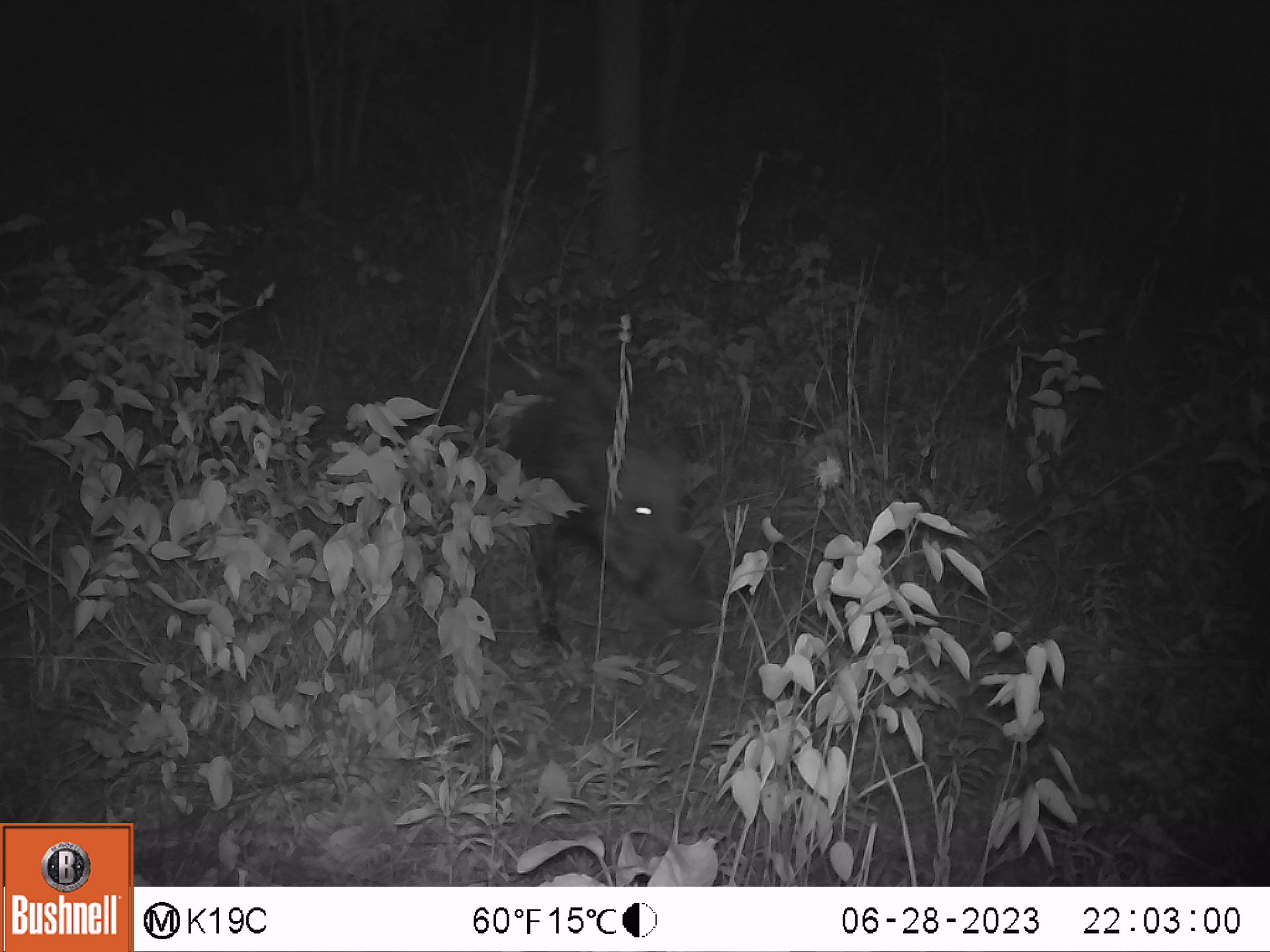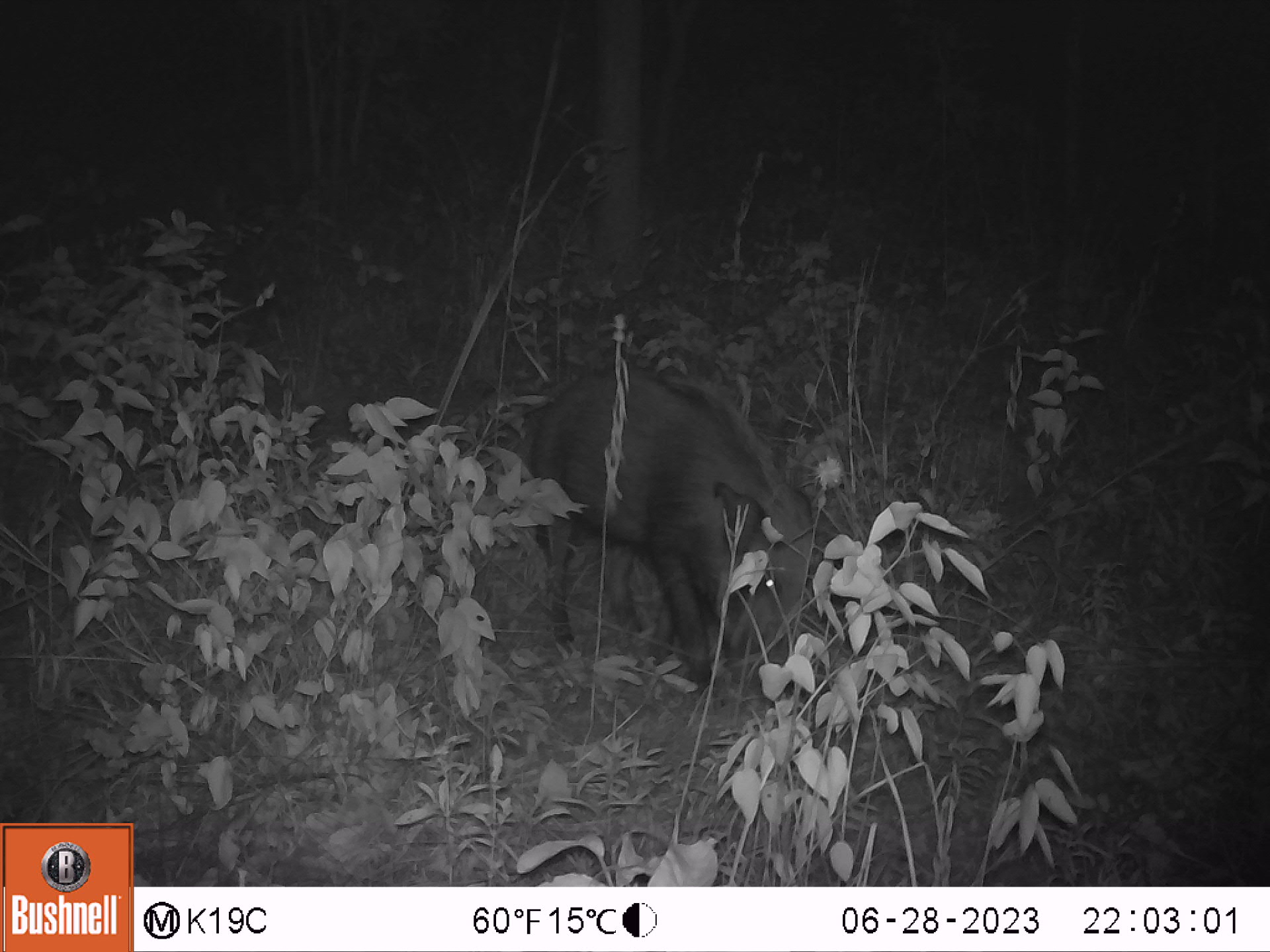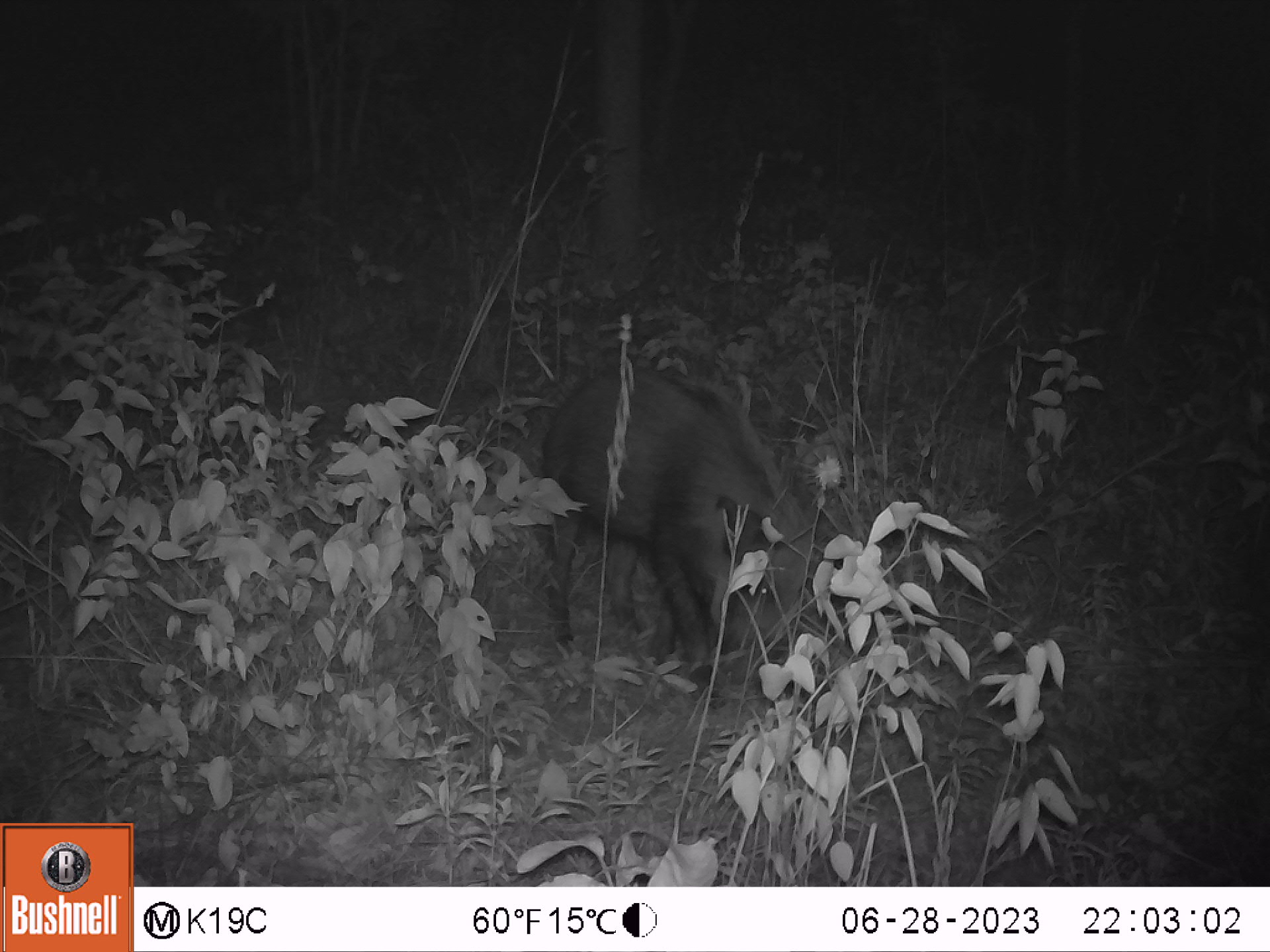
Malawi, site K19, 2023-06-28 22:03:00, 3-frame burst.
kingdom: Animalia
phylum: Chordata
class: Mammalia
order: Artiodactyla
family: Suidae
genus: Potamochoerus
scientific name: Potamochoerus larvatus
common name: bushpig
Bushpig (Potamochoerus larvatus), count 1.